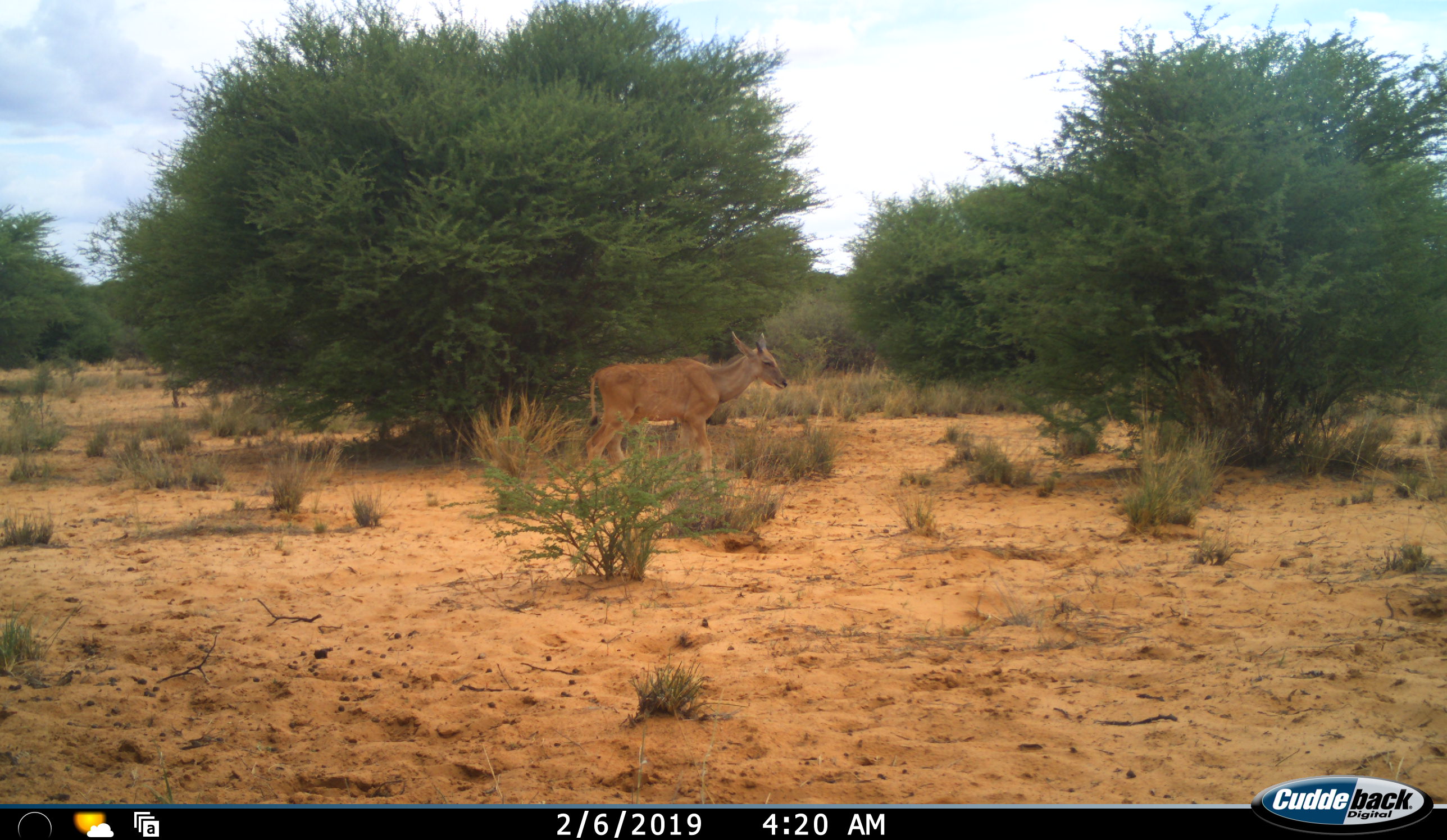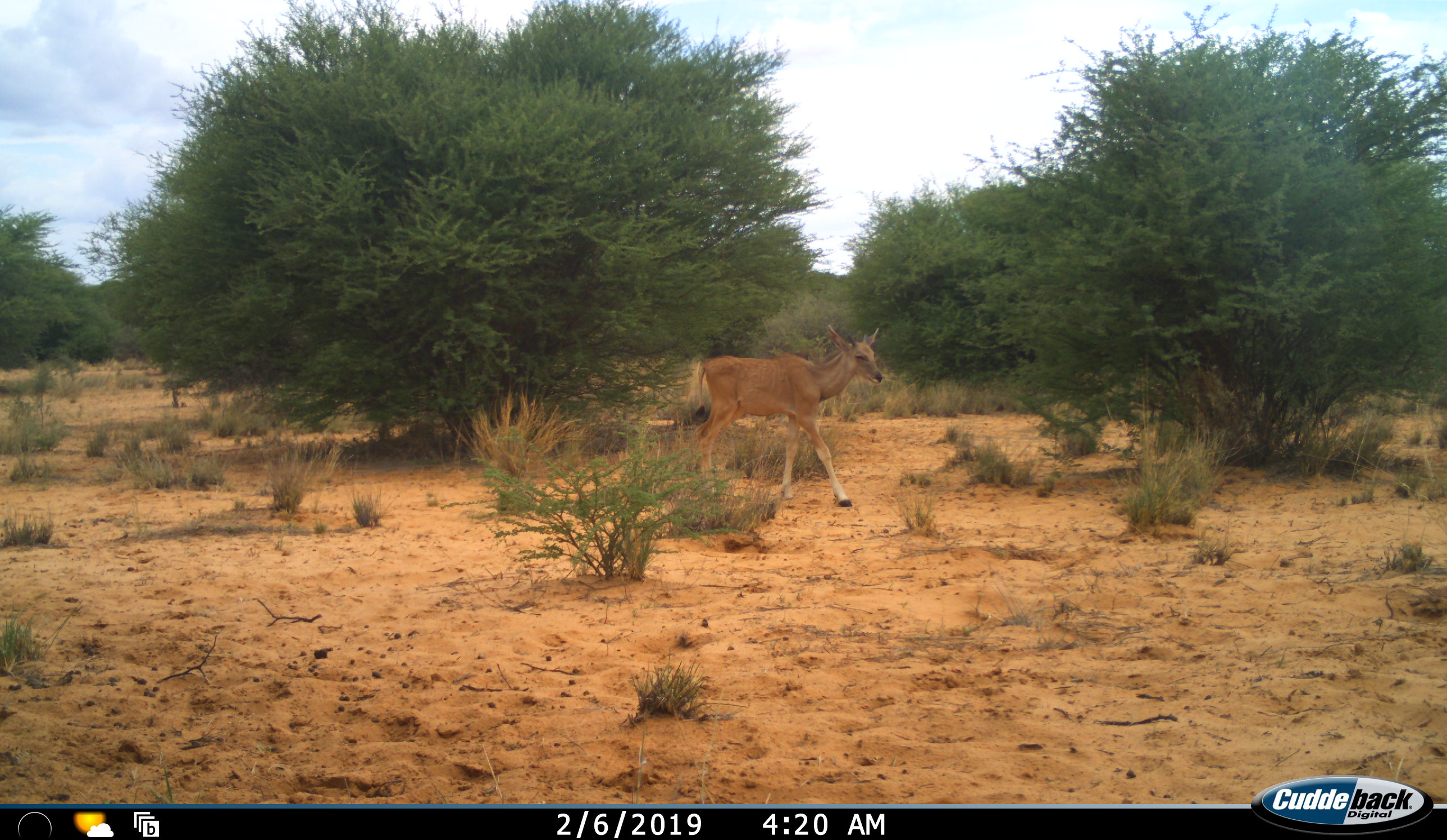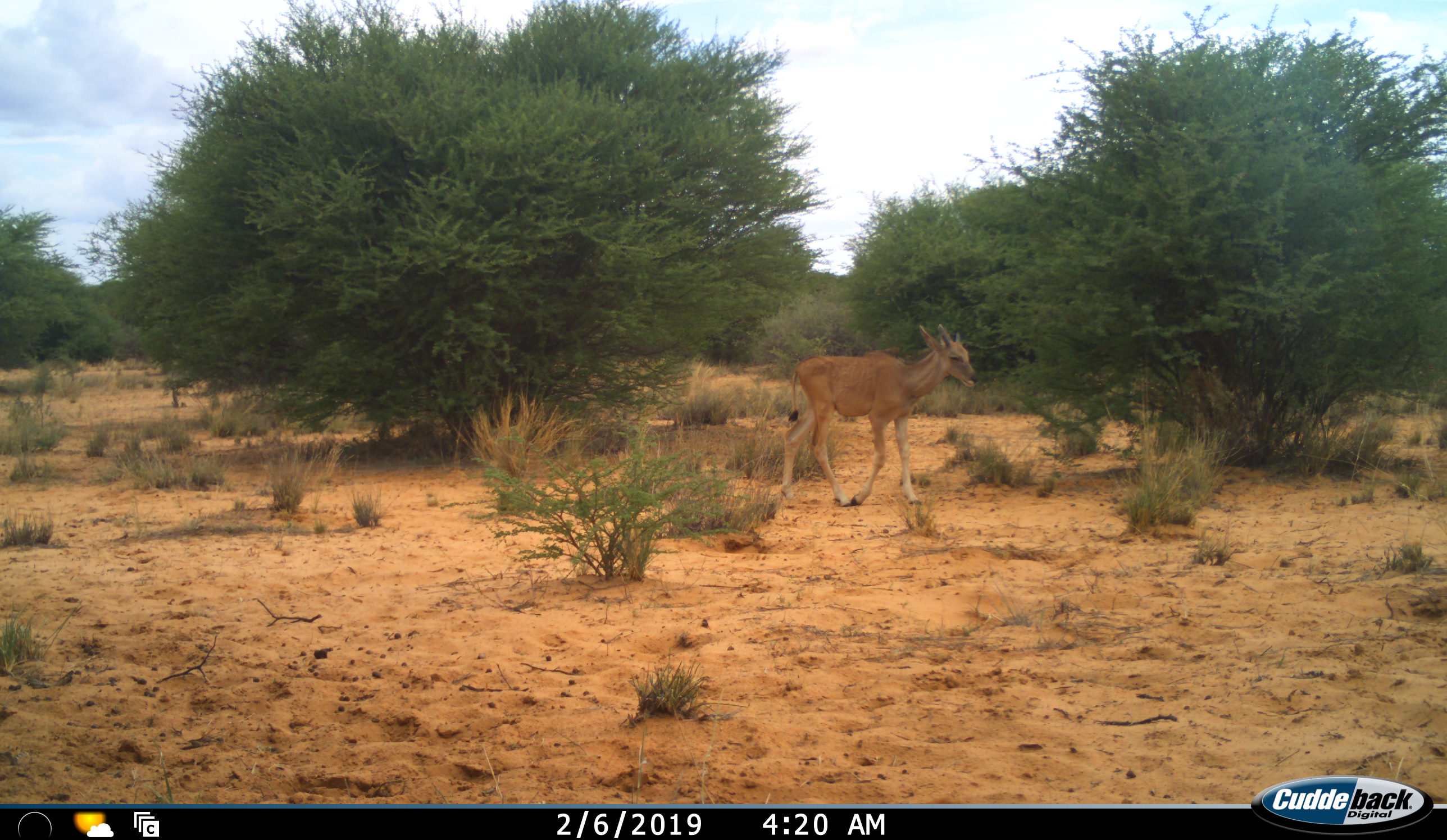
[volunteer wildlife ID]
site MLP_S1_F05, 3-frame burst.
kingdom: Animalia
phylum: Chordata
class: Mammalia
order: Artiodactyla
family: Bovidae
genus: Tragelaphus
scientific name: Tragelaphus oryx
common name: eland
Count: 1.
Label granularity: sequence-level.